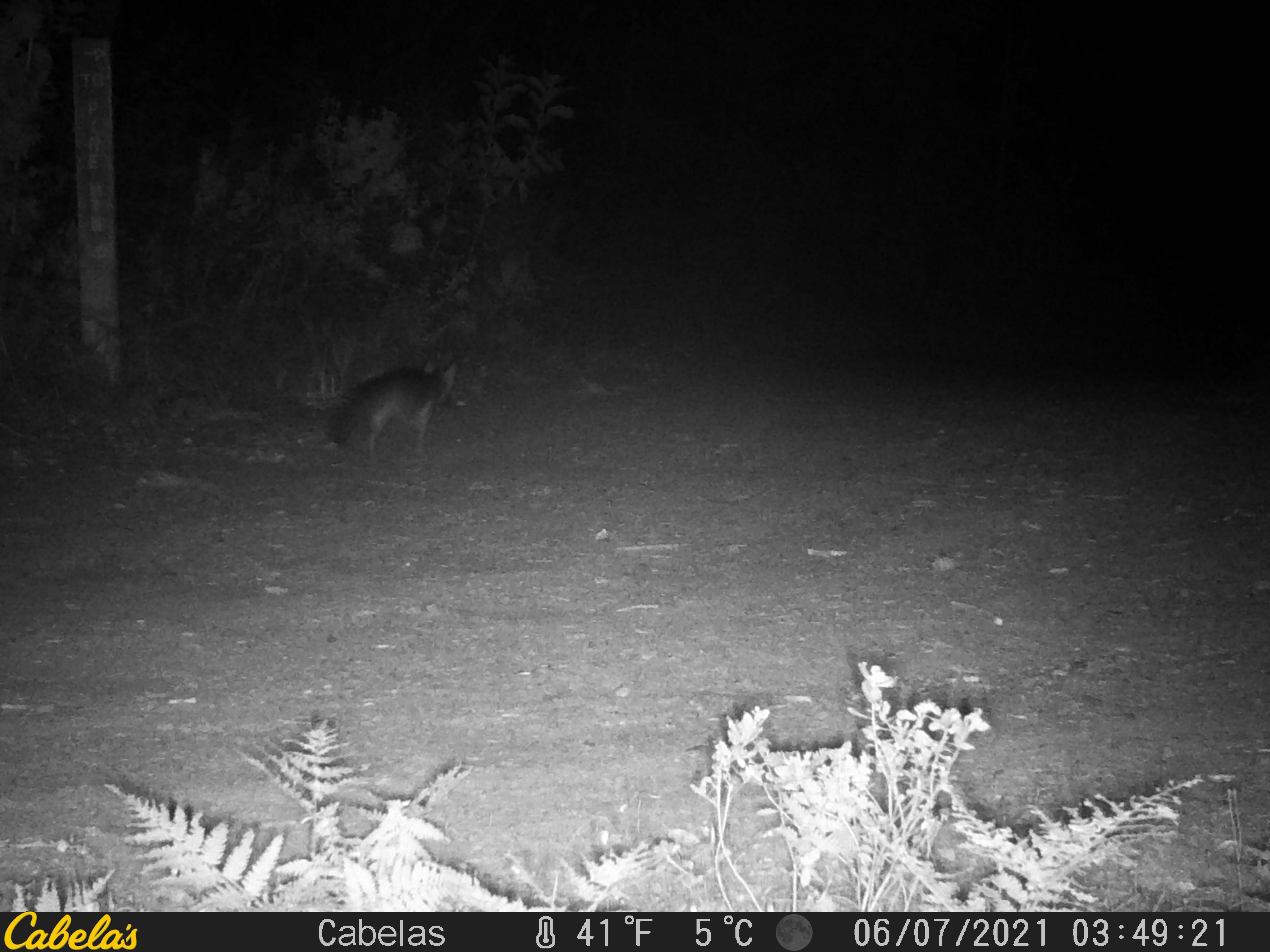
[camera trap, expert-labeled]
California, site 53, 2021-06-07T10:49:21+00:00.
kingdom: Animalia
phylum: Chordata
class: Mammalia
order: Carnivora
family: Canidae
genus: Urocyon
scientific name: Urocyon cinereoargenteus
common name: gray fox